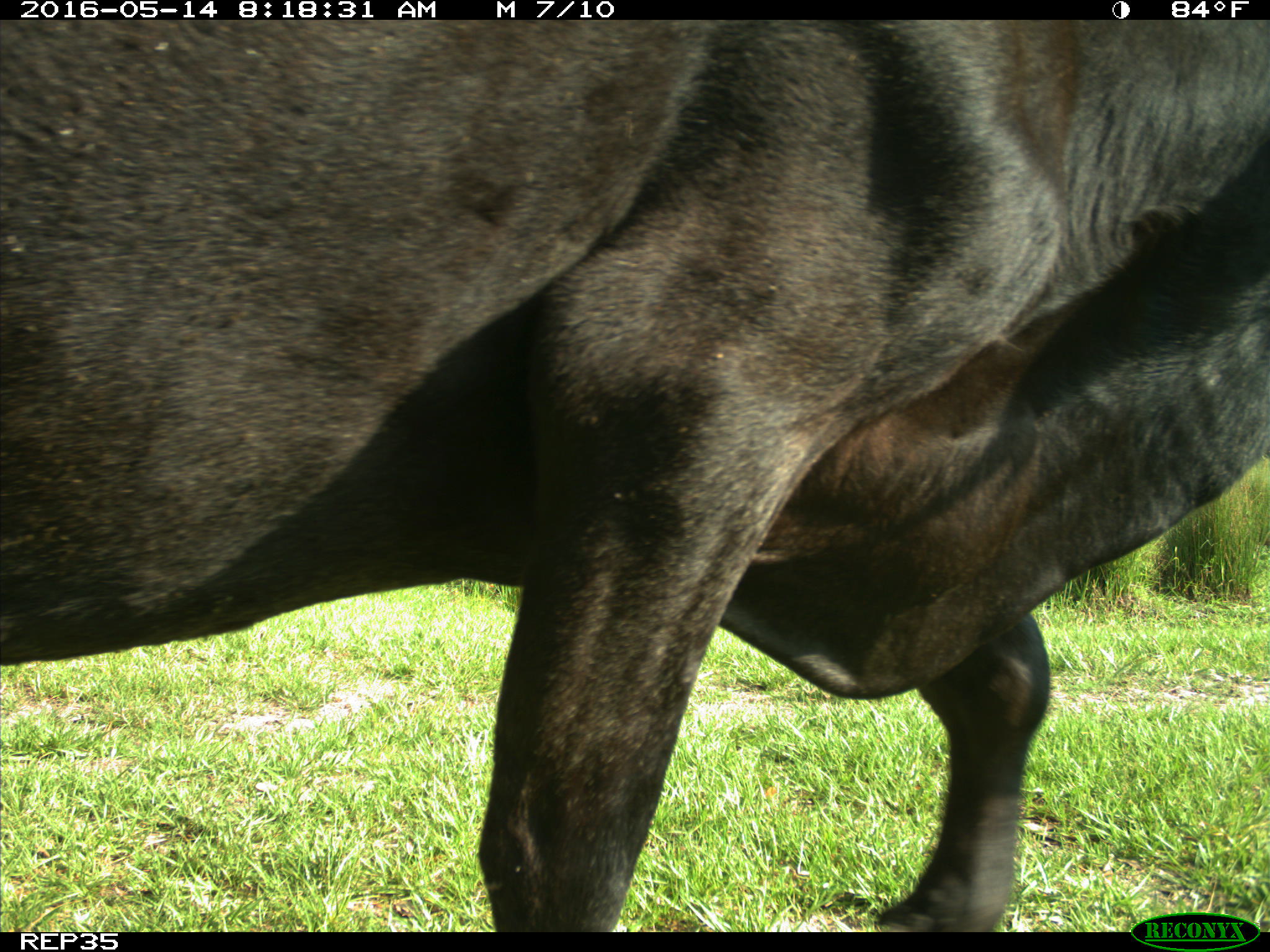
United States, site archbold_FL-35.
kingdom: Animalia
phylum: Chordata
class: Mammalia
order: Artiodactyla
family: Bovidae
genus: Bos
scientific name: Bos taurus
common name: domestic cow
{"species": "Bos taurus (domestic cow)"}